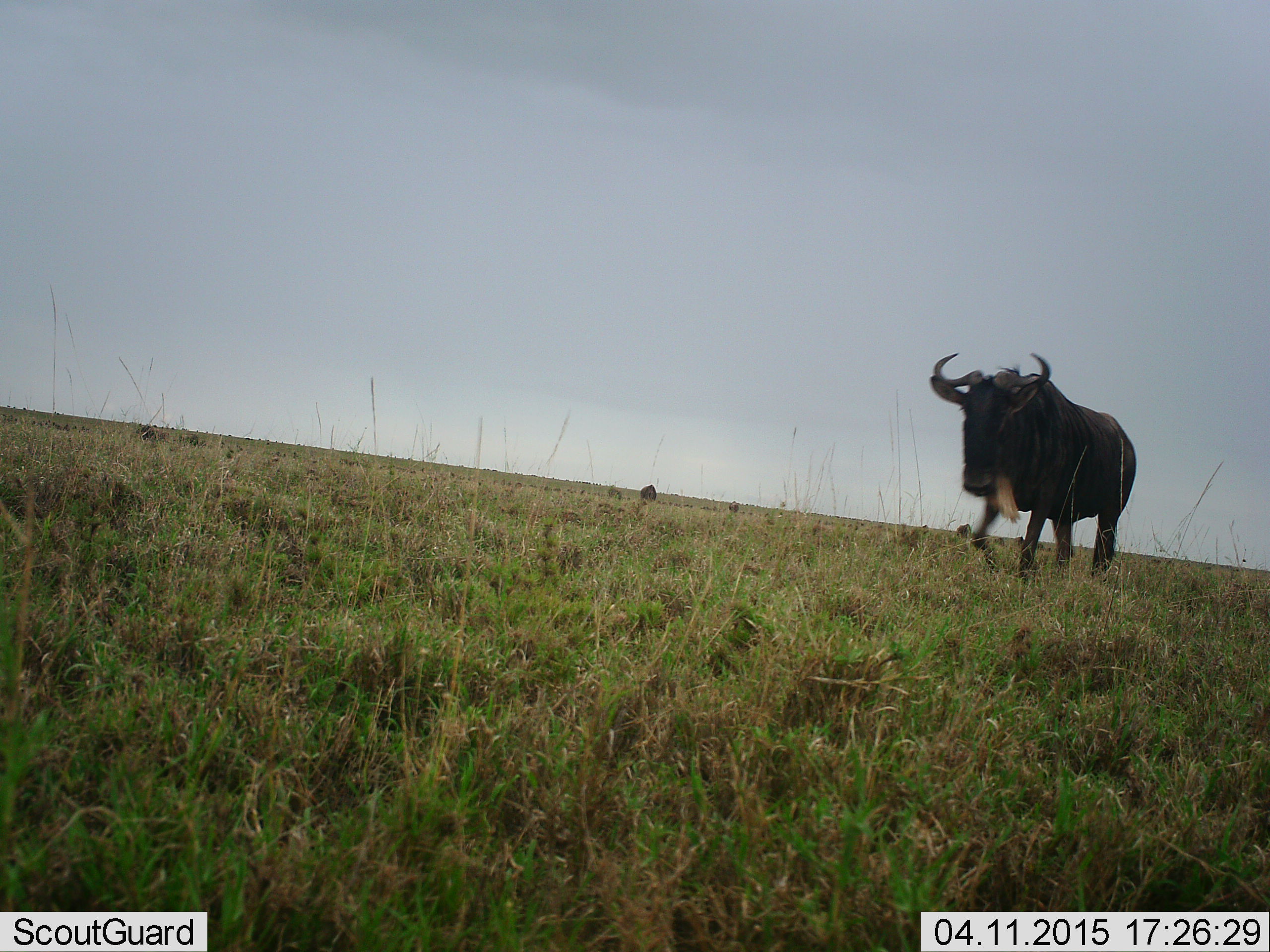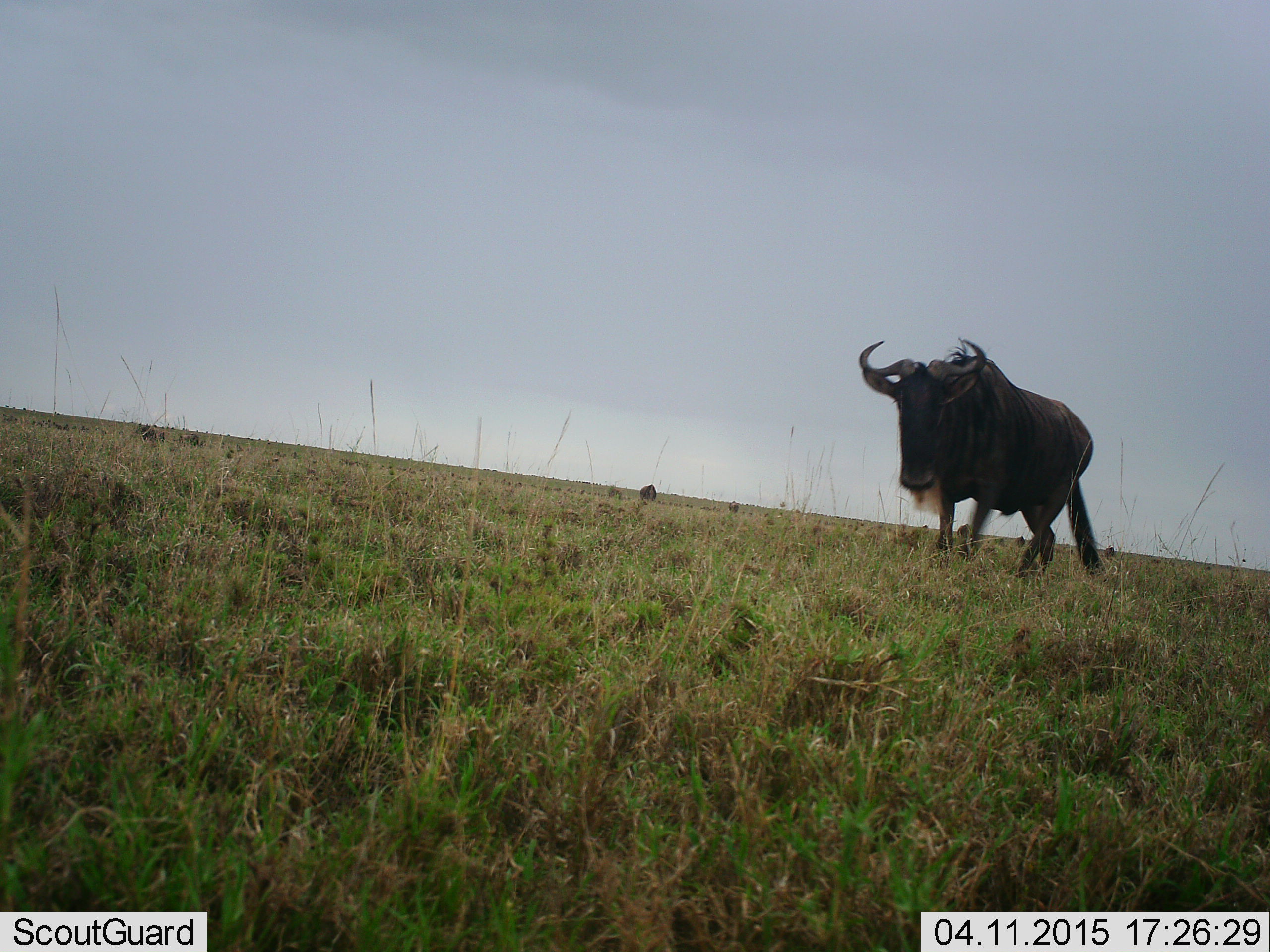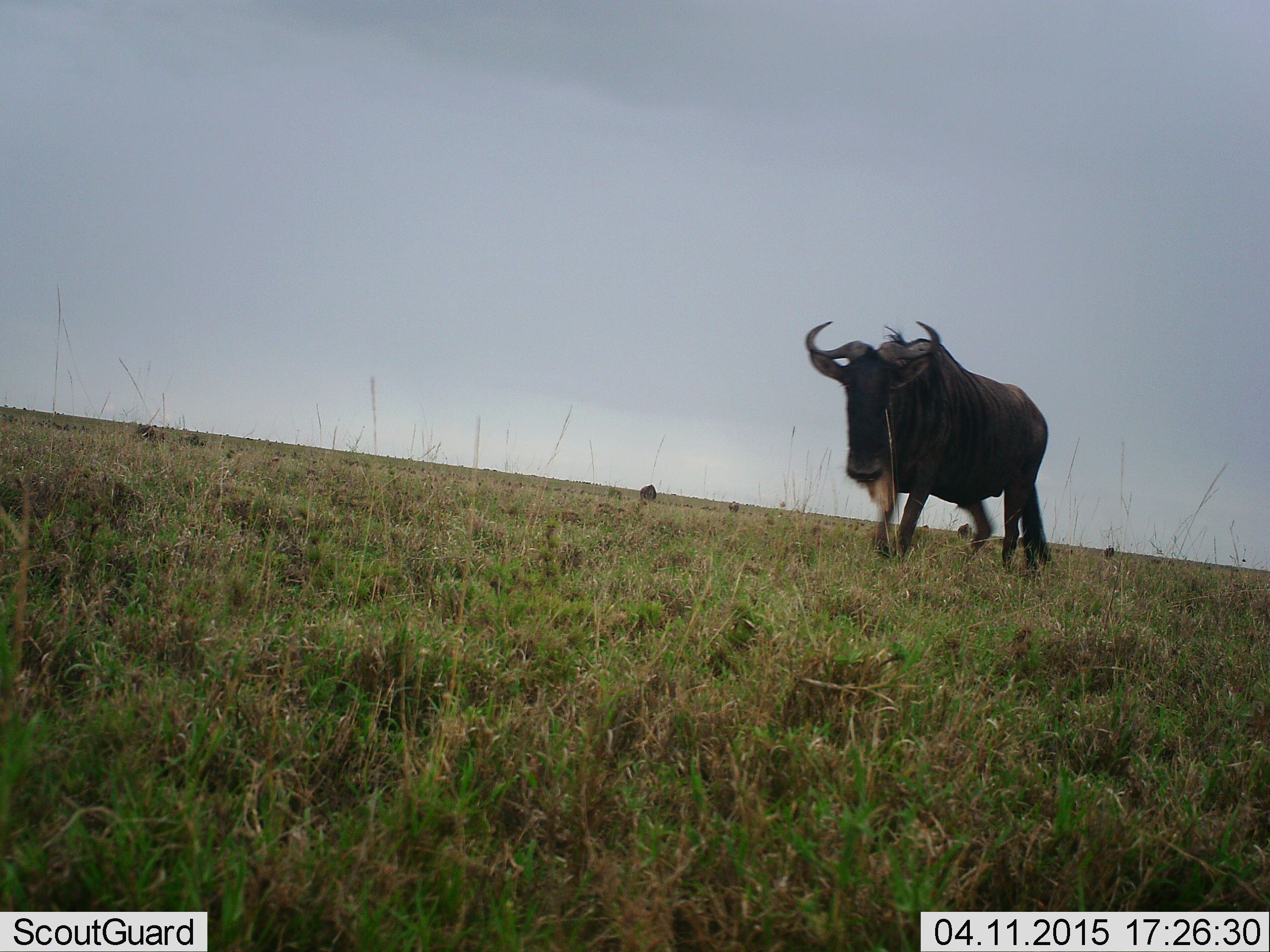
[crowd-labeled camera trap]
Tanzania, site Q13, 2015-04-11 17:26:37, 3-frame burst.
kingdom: Animalia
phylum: Chordata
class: Mammalia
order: Artiodactyla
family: Bovidae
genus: Connochaetes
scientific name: Connochaetes taurinus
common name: blue wildebeest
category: wildebeest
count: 1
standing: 0%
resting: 0%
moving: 90%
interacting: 0%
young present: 0%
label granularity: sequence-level